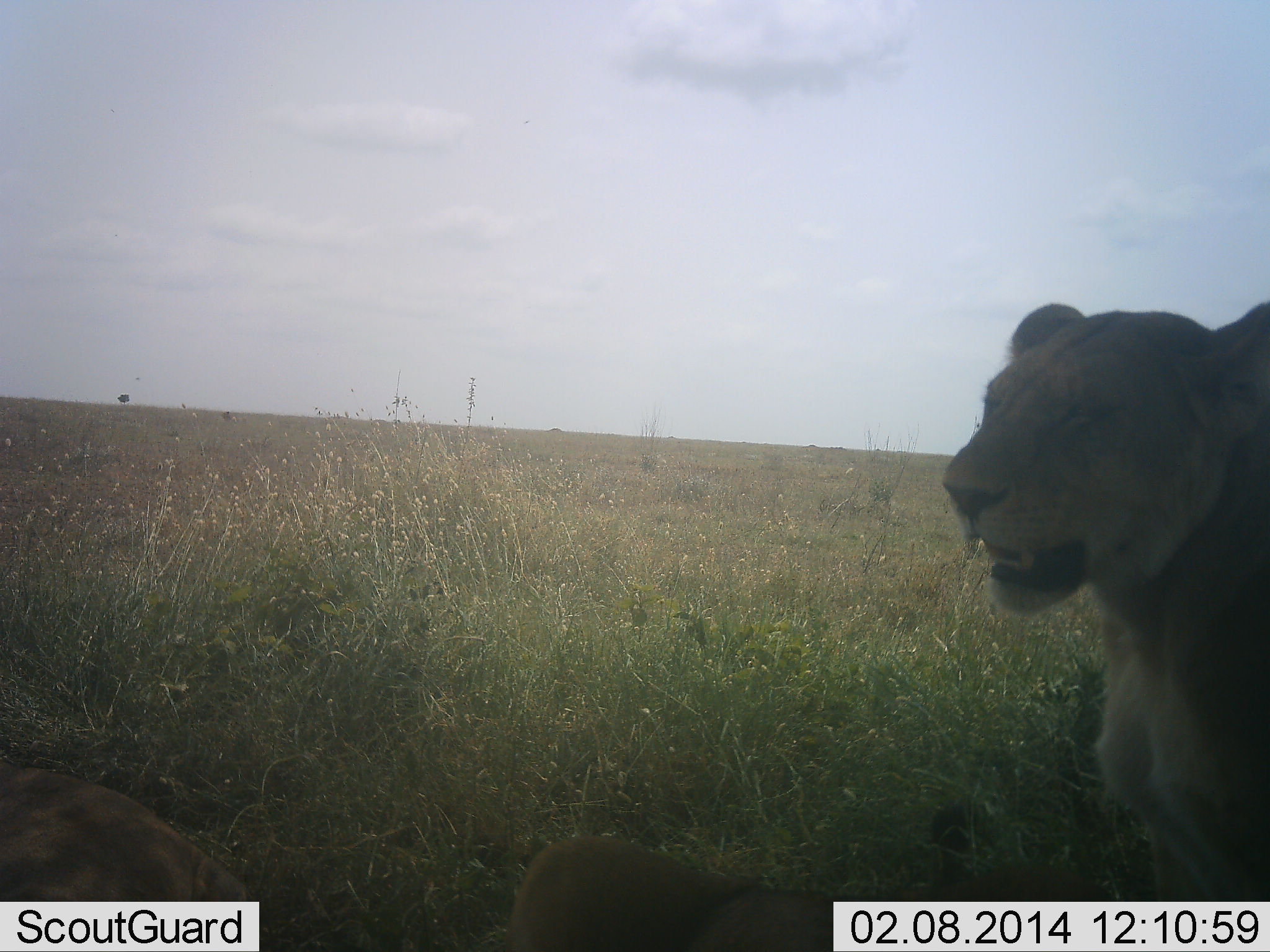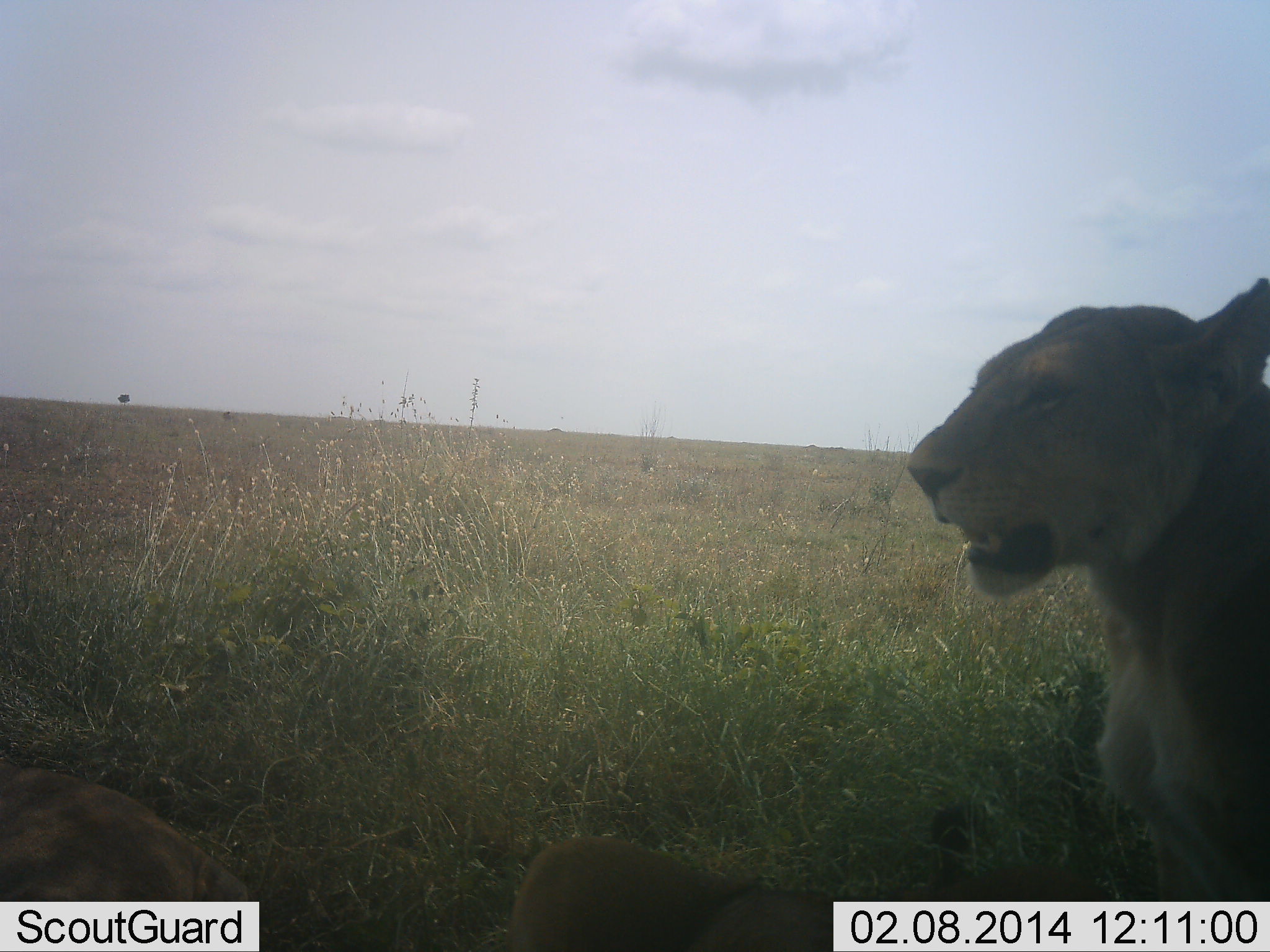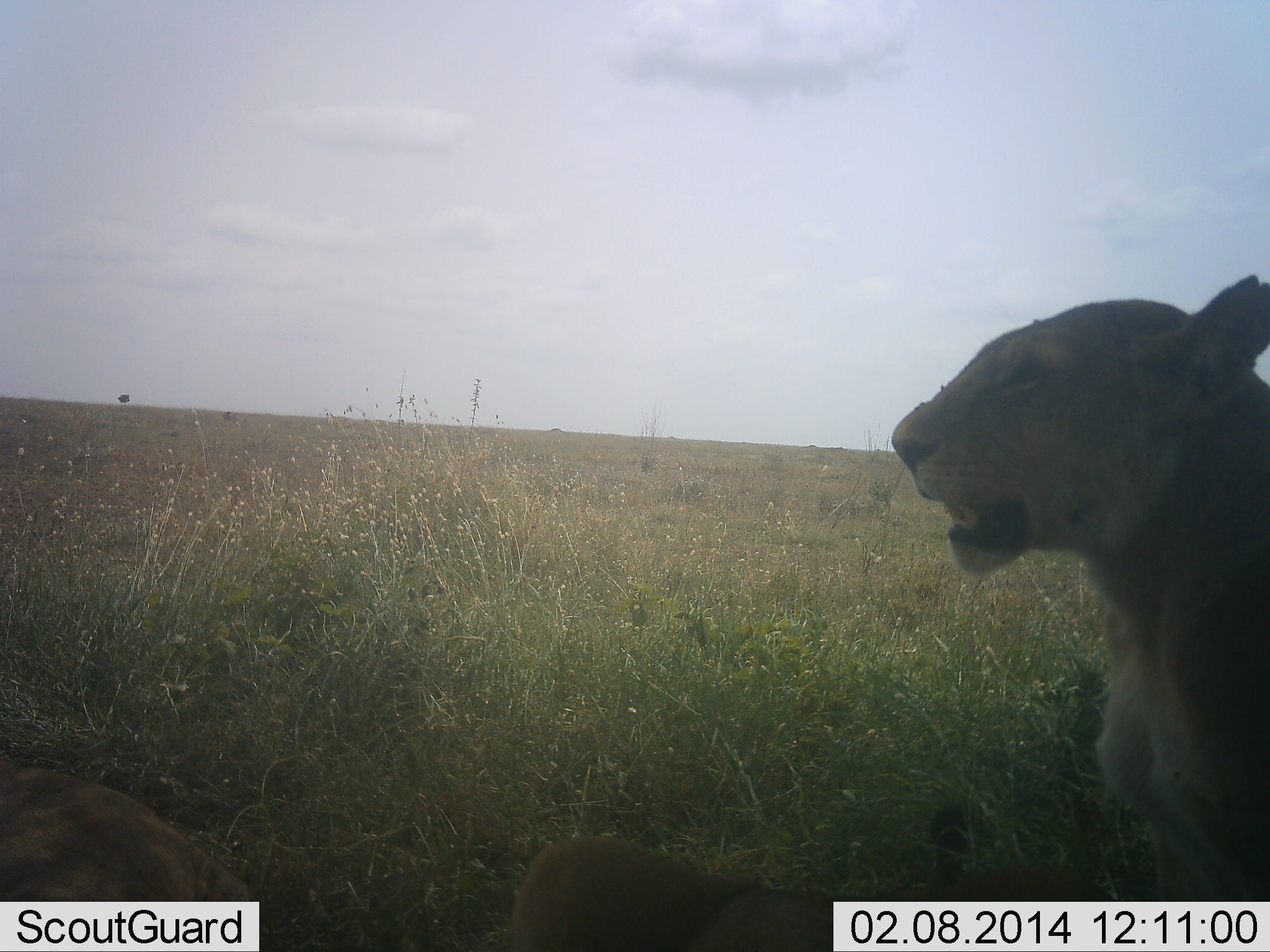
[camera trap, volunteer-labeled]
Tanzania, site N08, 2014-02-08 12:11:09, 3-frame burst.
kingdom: Animalia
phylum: Chordata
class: Mammalia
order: Carnivora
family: Felidae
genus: Panthera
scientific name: Panthera leo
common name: lion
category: lionfemale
Lionfemale (lion) (Panthera leo), count 1. Behavior (volunteer vote fractions): standing 20%, resting 80%, moving 0%, interacting 0%. Young present (vote fraction): 0%. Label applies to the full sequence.